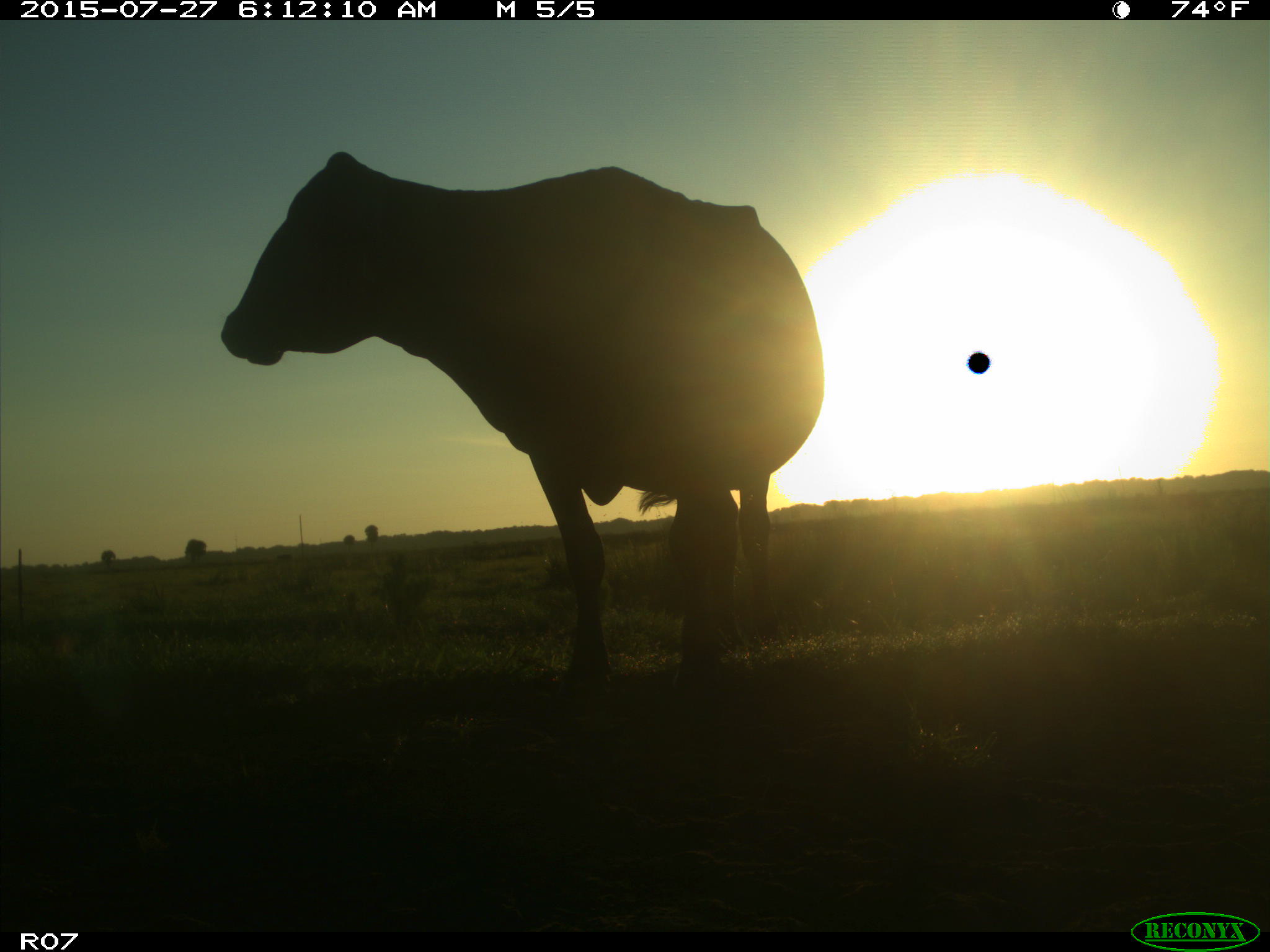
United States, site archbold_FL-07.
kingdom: Animalia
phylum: Chordata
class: Mammalia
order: Artiodactyla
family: Bovidae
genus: Bos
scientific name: Bos taurus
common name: domestic cow